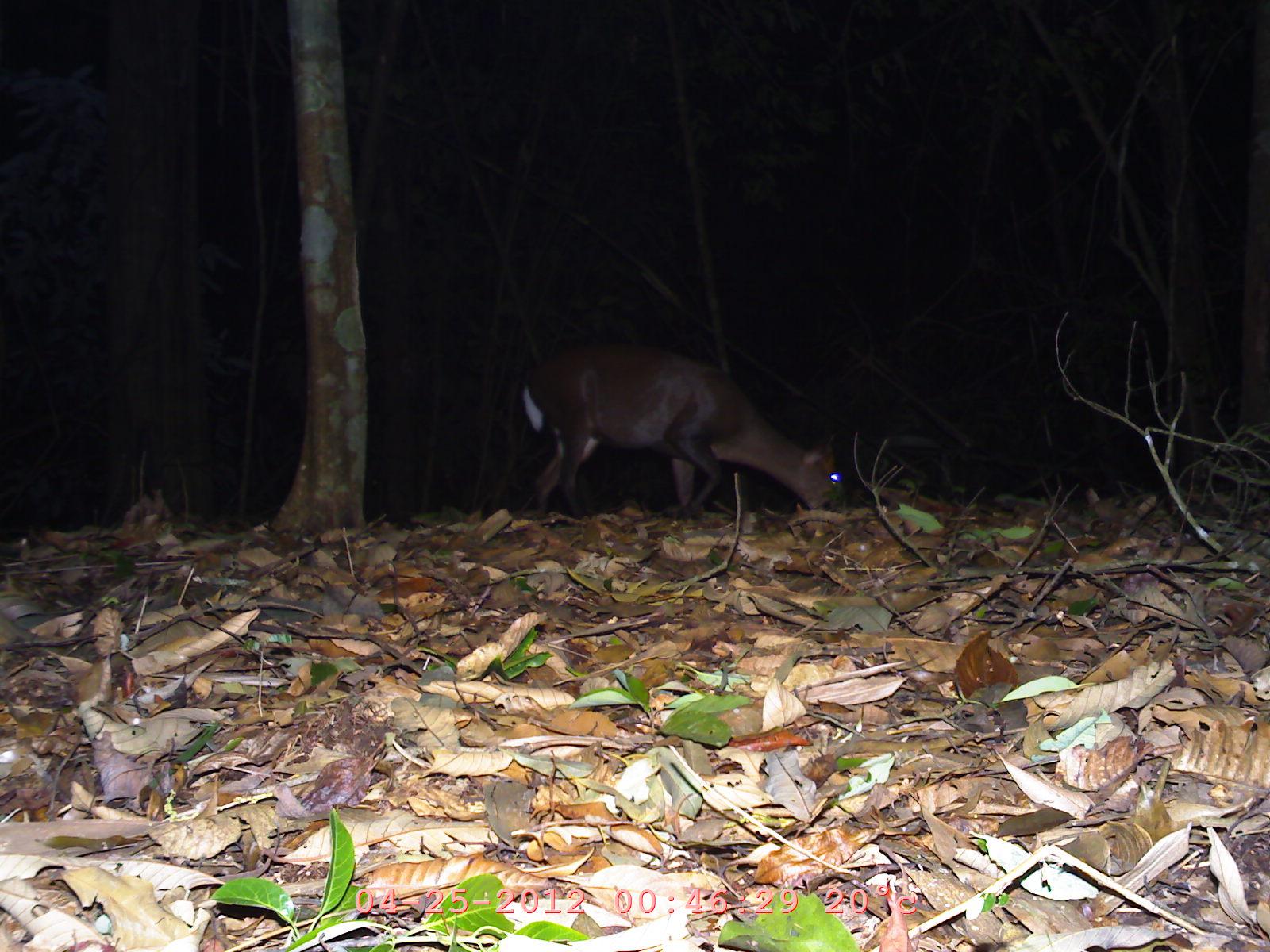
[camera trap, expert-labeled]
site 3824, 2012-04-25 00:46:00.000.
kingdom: Animalia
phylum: Chordata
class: Mammalia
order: Artiodactyla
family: Cervidae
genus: Muntiacus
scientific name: Muntiacus muntjak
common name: southern red muntjac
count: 1